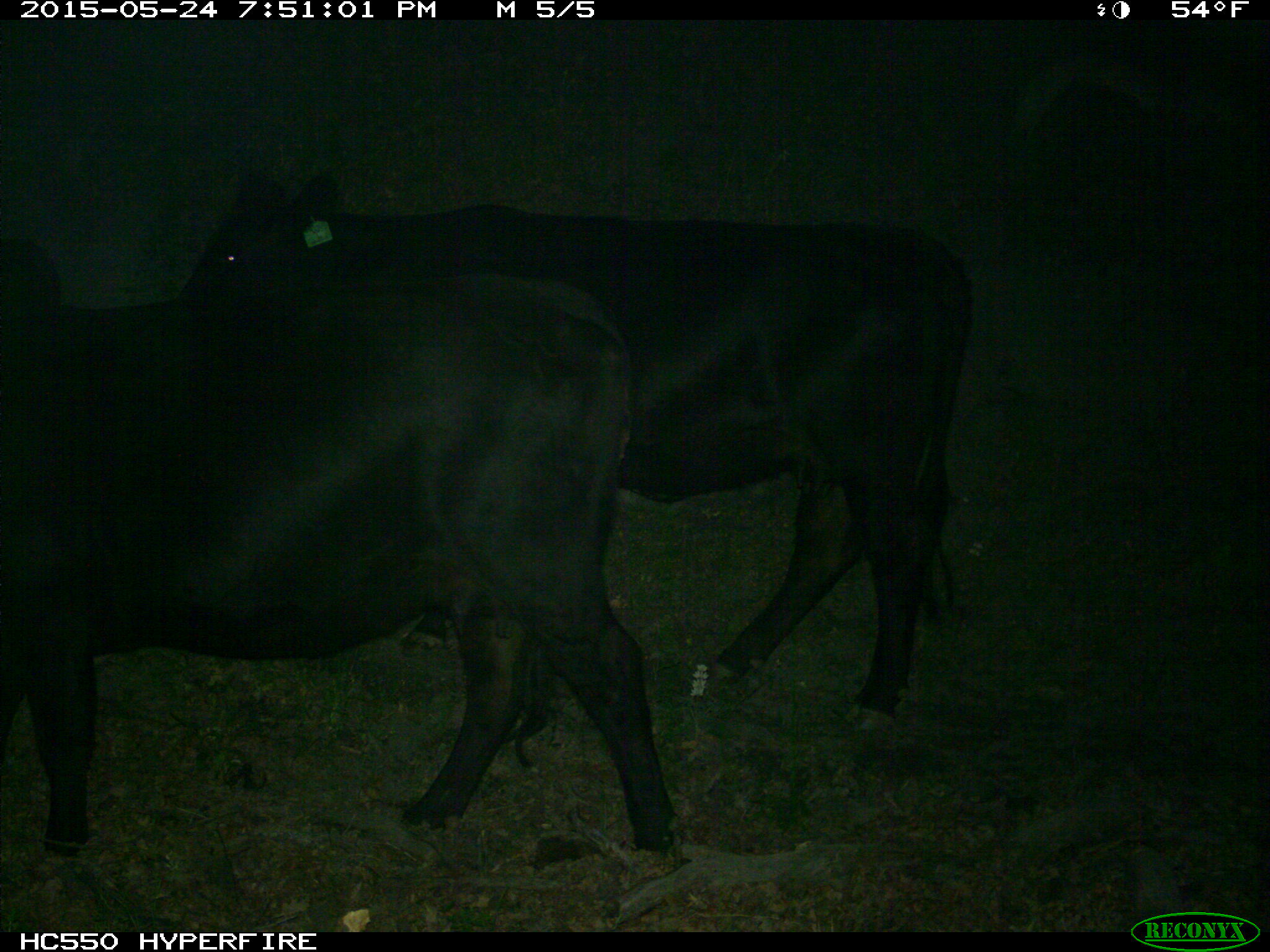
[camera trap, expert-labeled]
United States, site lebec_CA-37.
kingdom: Animalia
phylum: Chordata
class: Mammalia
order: Artiodactyla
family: Bovidae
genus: Bos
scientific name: Bos taurus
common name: domestic cow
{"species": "Bos taurus (domestic cow)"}